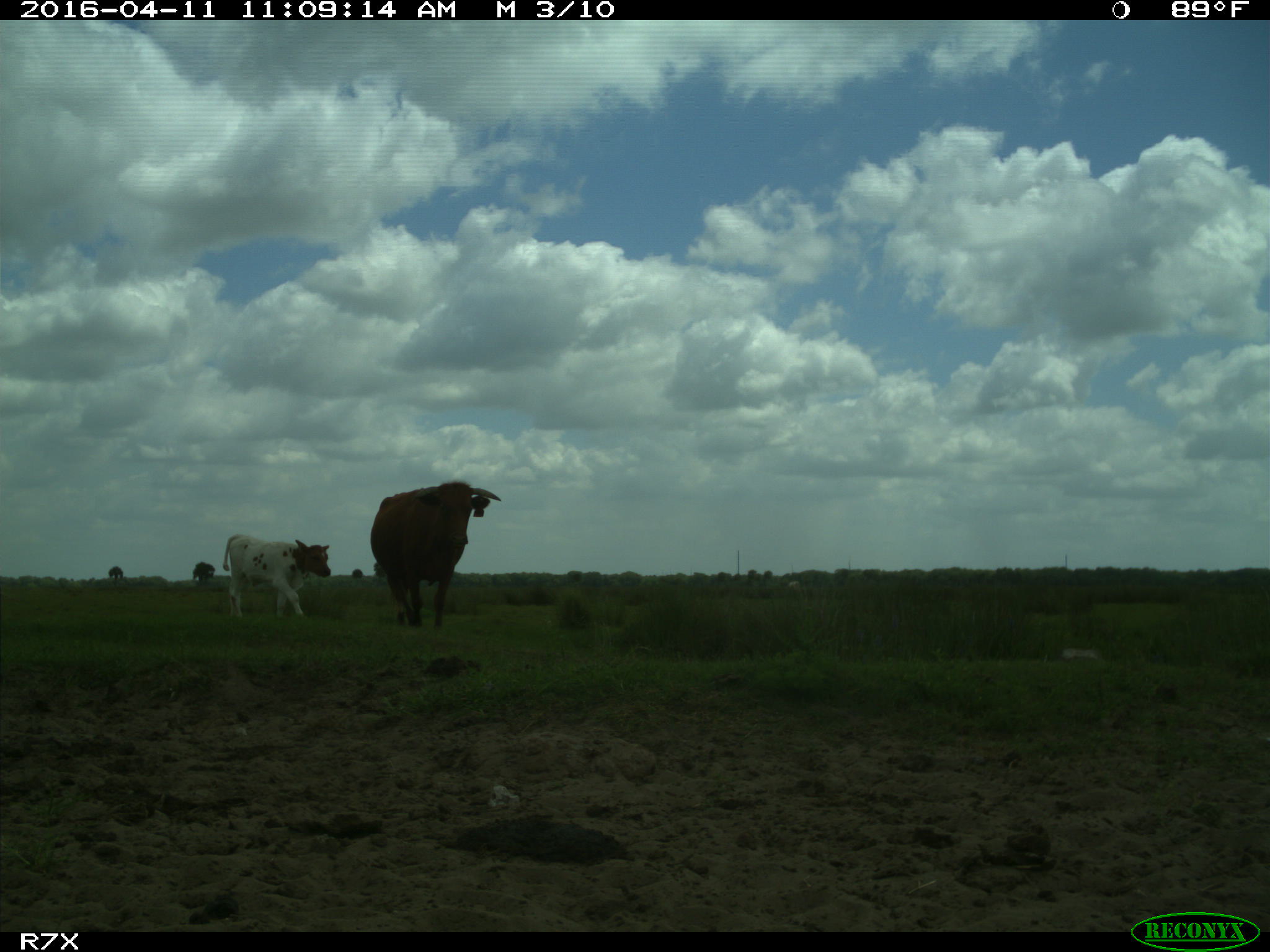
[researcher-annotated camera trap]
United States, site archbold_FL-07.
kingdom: Animalia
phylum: Chordata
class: Mammalia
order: Artiodactyla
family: Bovidae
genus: Bos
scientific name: Bos taurus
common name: domestic cow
Bos taurus (domestic cow).